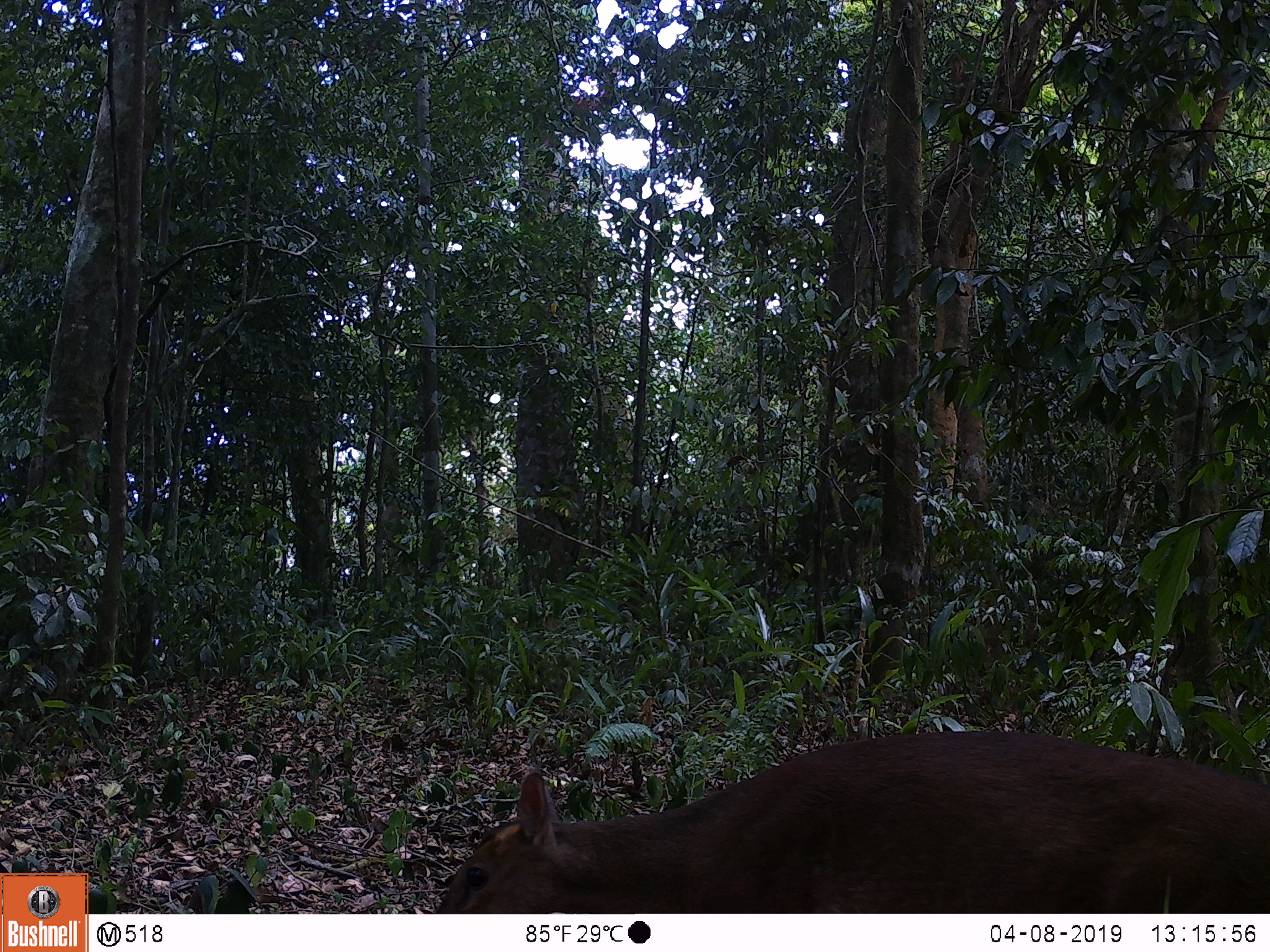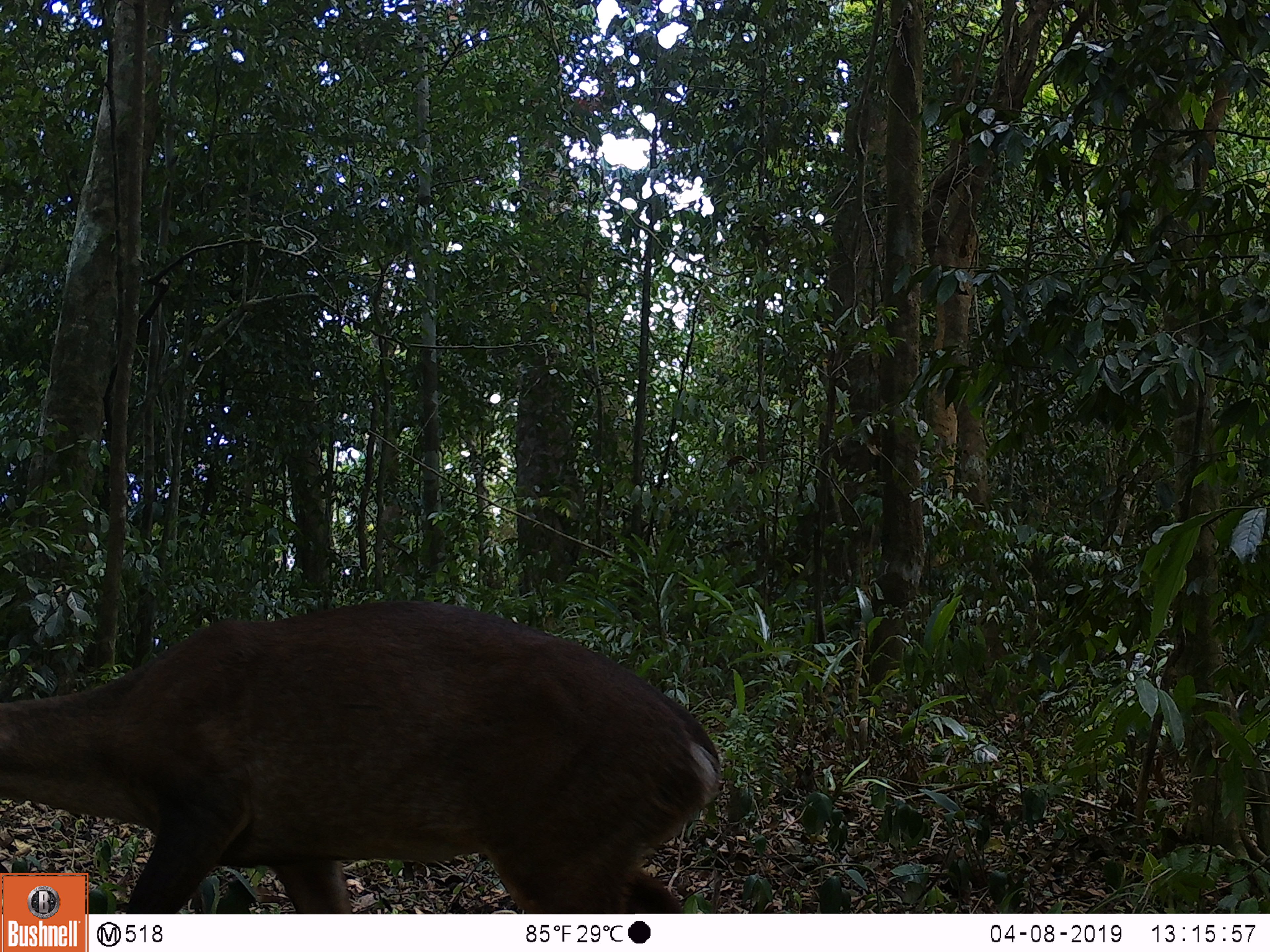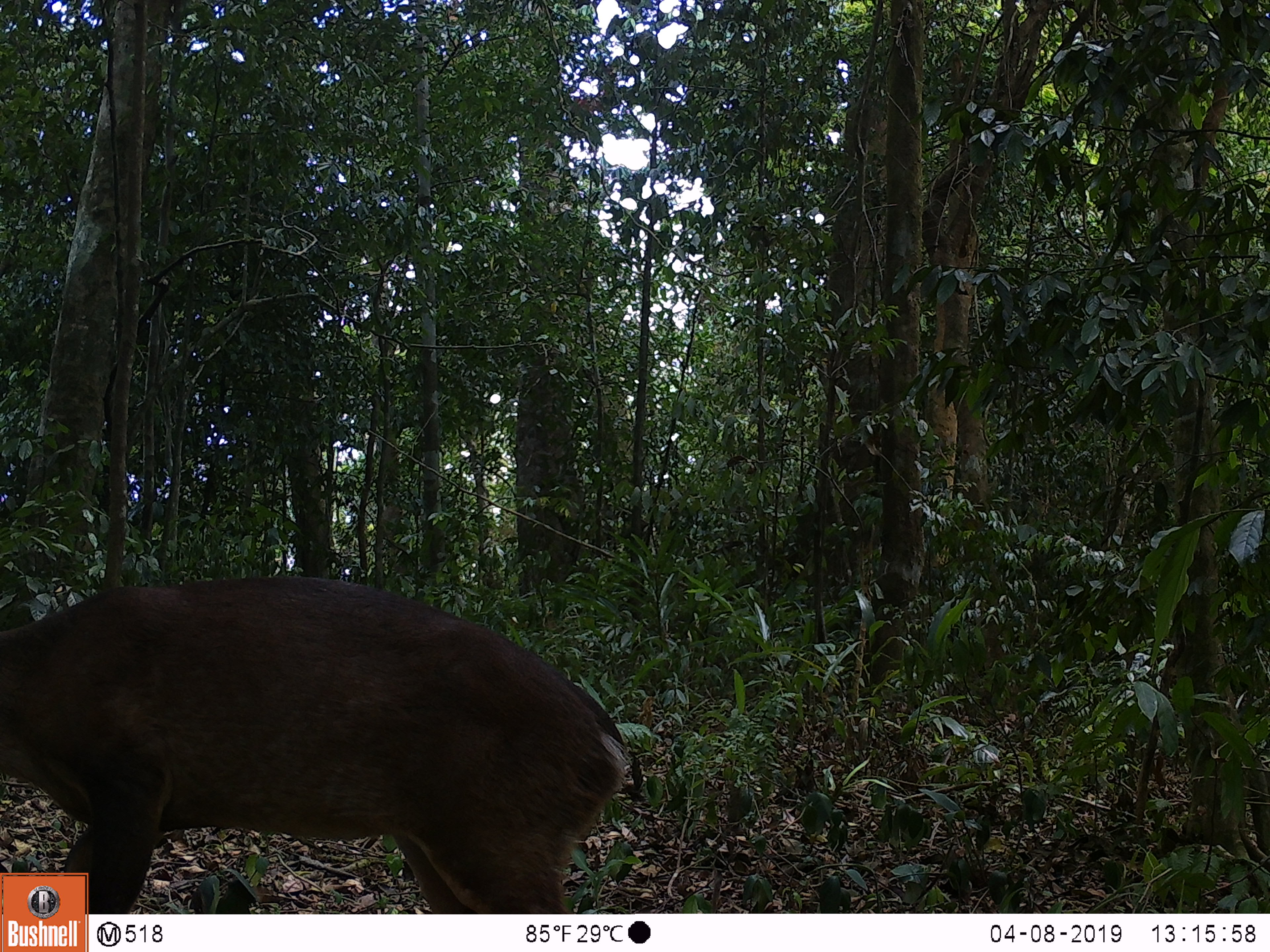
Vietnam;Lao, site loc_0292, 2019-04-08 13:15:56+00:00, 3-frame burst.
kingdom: Animalia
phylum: Chordata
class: Mammalia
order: Artiodactyla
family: Cervidae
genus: Muntiacus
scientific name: Muntiacus vuquangensis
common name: large-antlered muntjac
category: large antlered muntjac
Large antlered muntjac (large-antlered muntjac) (Muntiacus vuquangensis). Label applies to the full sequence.